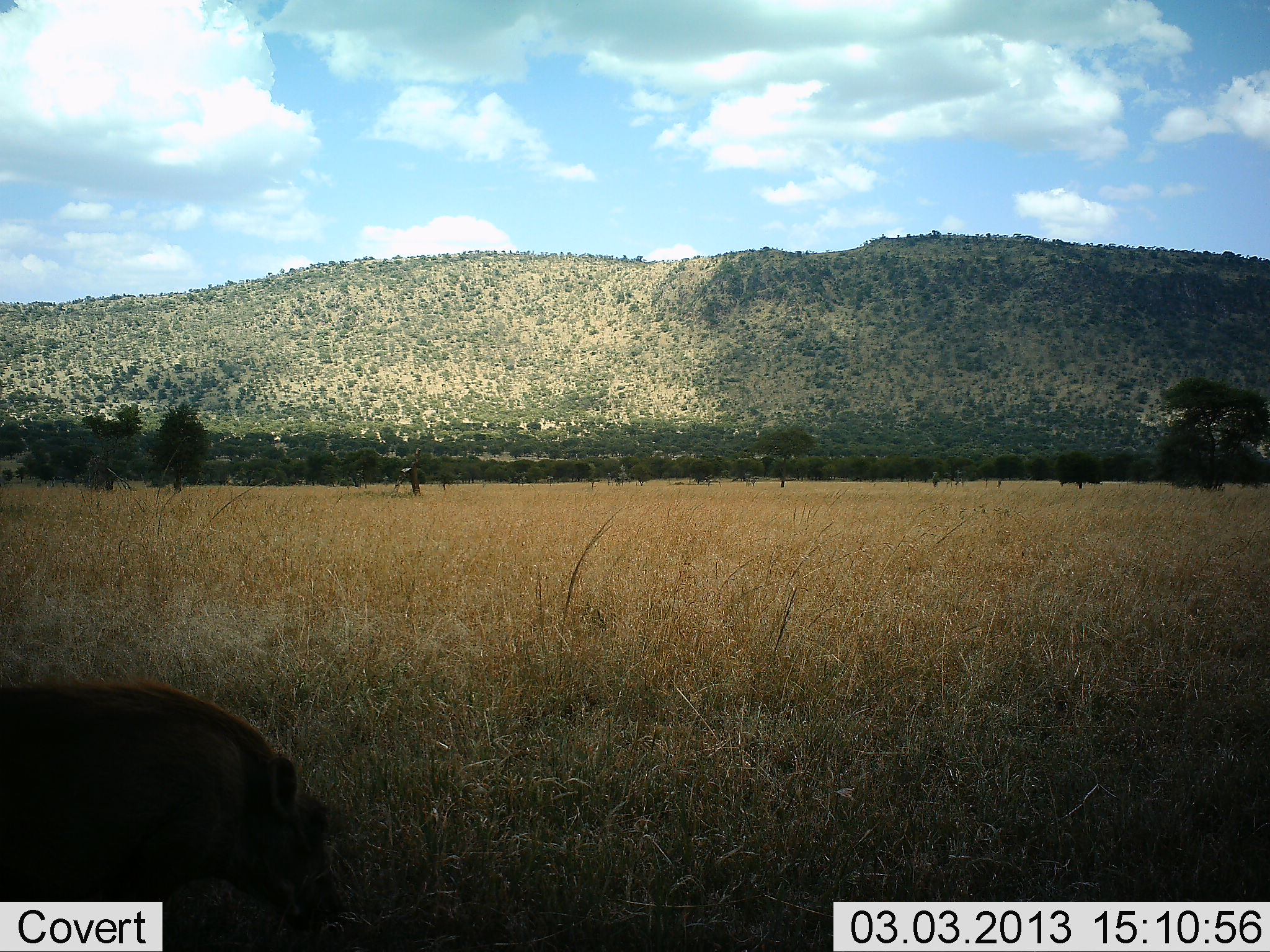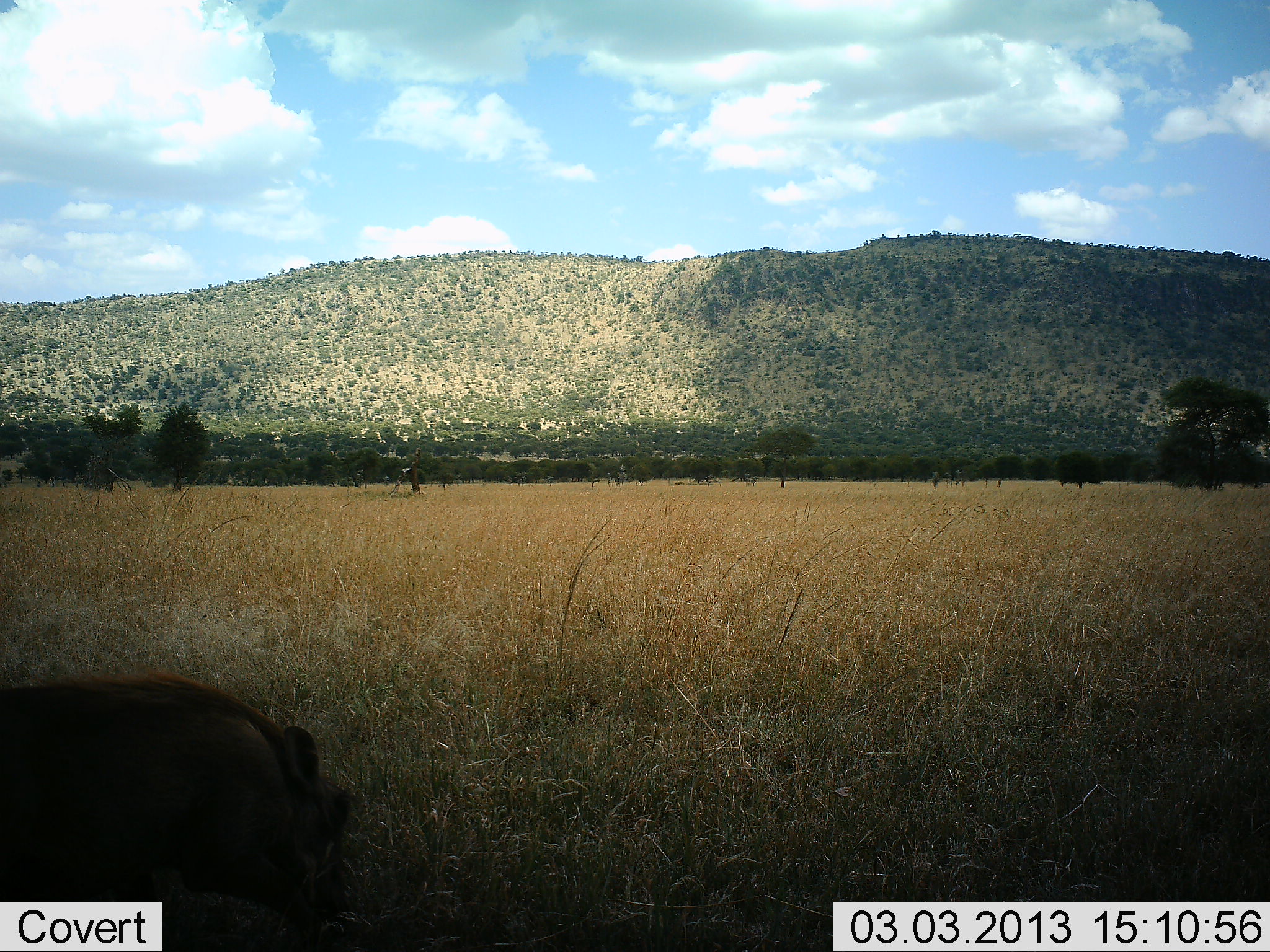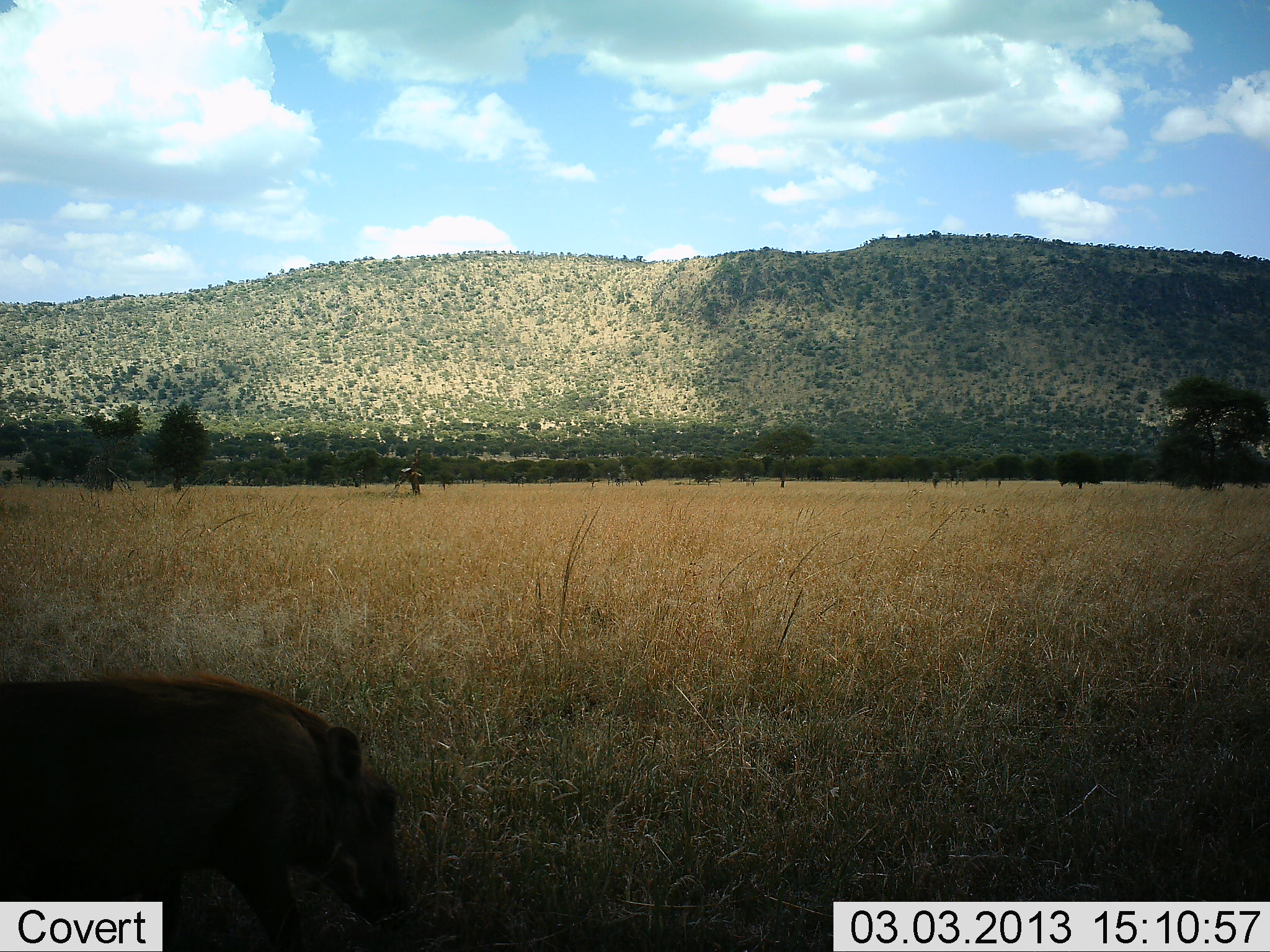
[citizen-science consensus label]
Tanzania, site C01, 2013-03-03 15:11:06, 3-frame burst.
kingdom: Animalia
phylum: Chordata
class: Mammalia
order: Artiodactyla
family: Suidae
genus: Phacochoerus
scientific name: Phacochoerus africanus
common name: warthog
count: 1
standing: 29%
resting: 3%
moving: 52%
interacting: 0%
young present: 0%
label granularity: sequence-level